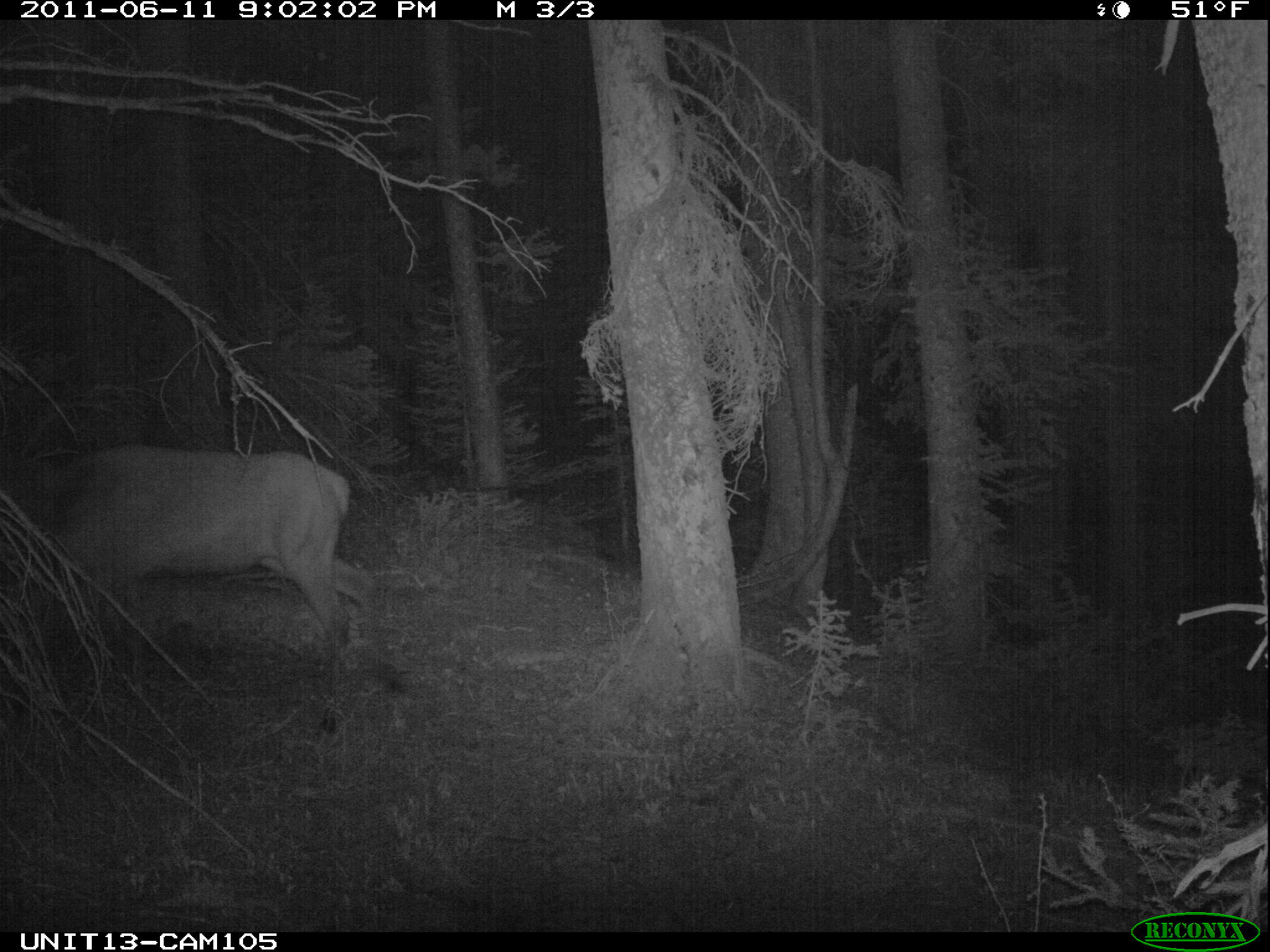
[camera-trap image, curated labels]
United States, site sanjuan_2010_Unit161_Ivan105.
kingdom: Animalia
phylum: Chordata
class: Mammalia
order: Artiodactyla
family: Cervidae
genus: Cervus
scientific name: Cervus elaphus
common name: red deer